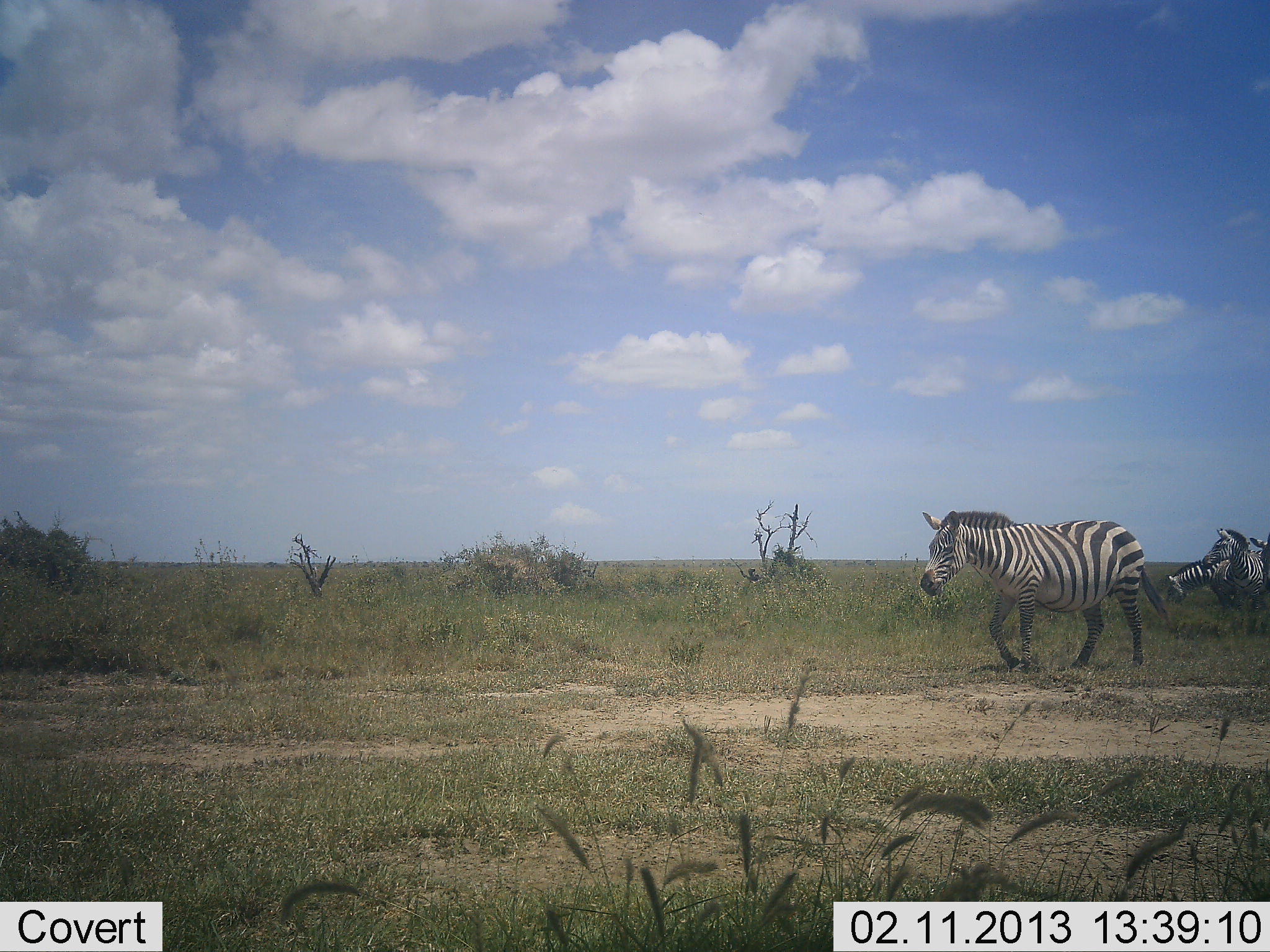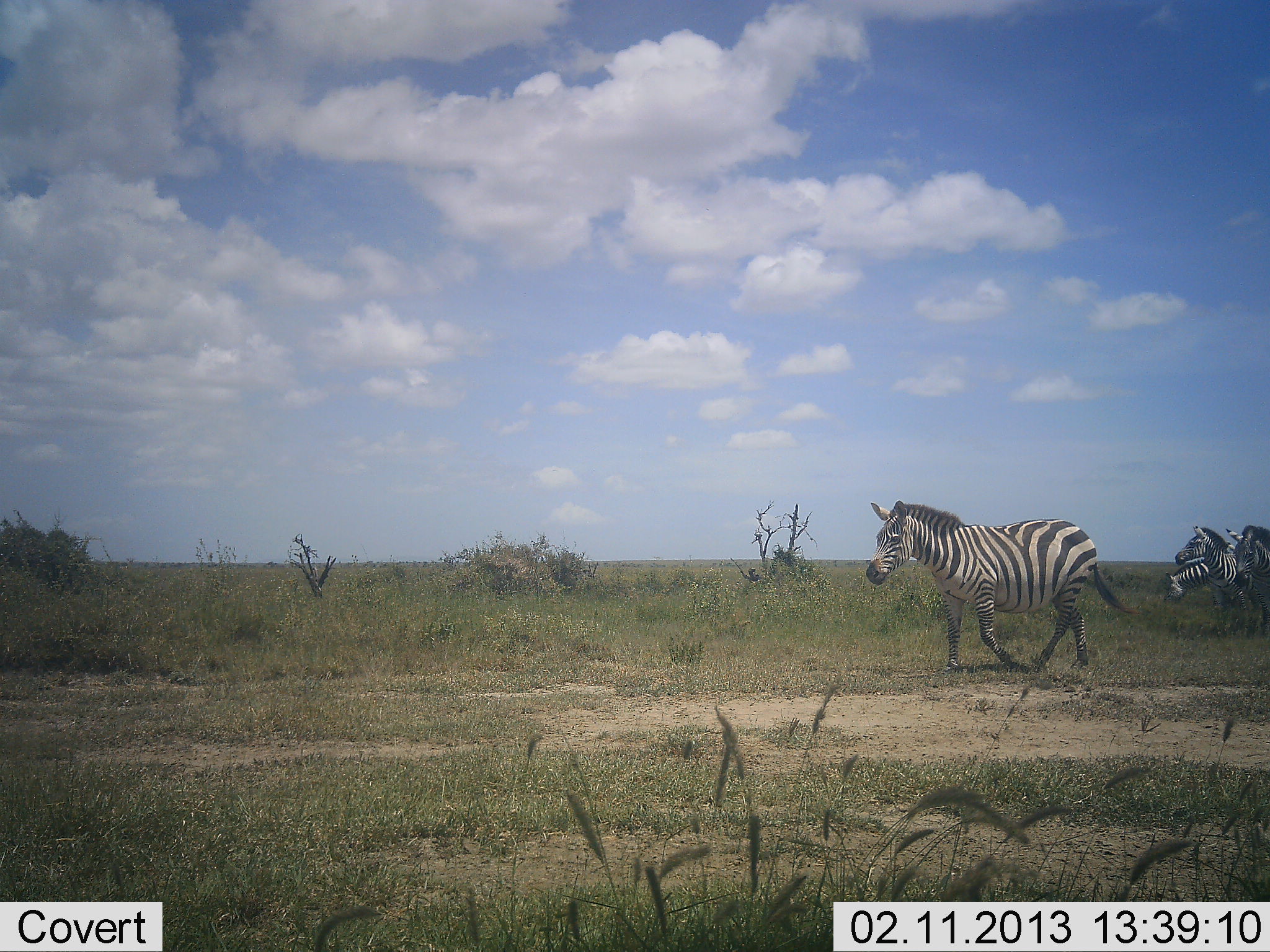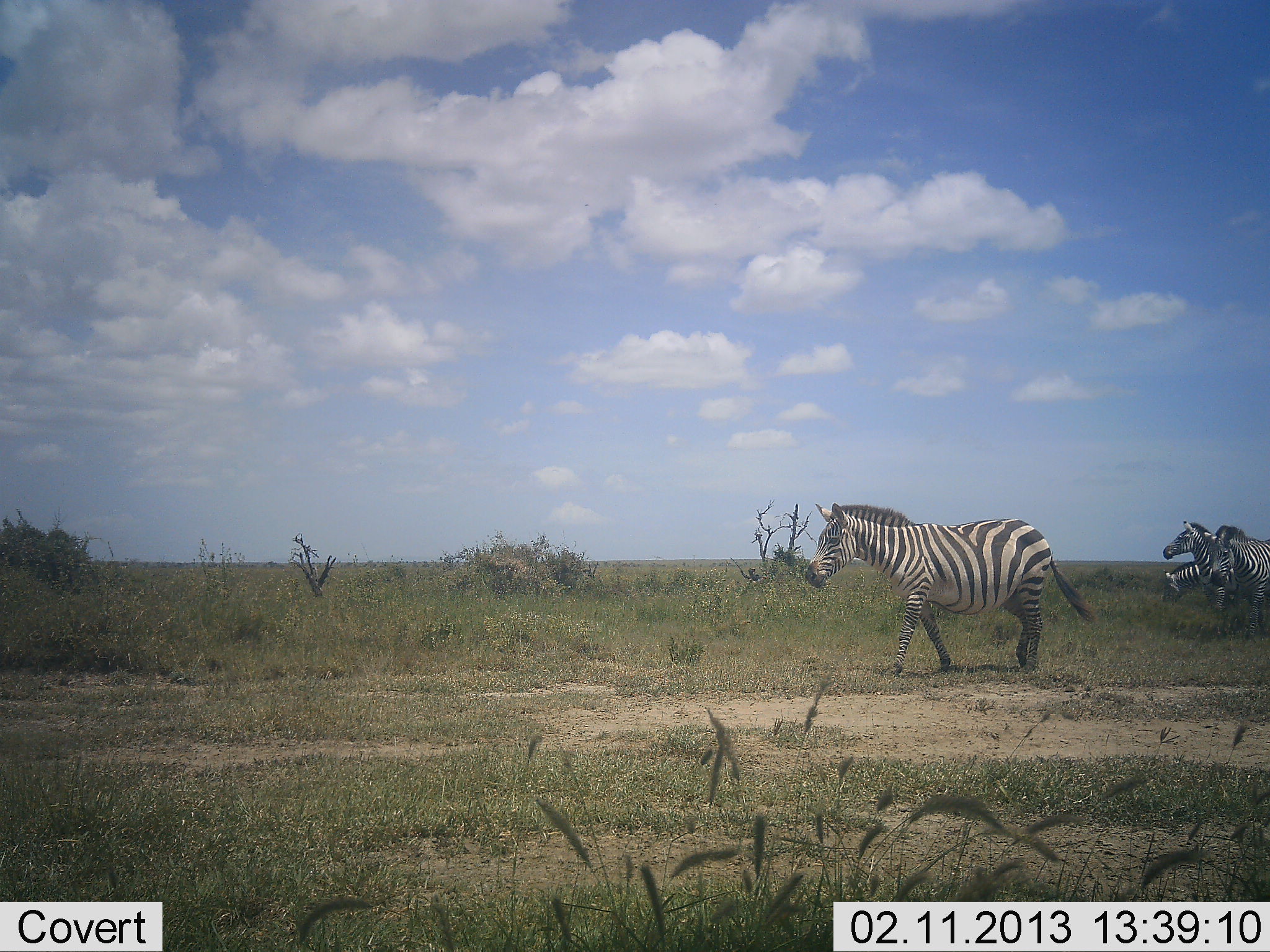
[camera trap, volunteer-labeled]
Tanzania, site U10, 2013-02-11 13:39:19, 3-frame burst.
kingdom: Animalia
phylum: Chordata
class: Mammalia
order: Perissodactyla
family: Equidae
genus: Equus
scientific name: Equus quagga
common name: plains zebra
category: zebra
Zebra (plains zebra) (Equus quagga), count 4. Behavior (volunteer vote fractions): standing 17%, resting 0%, moving 97%, interacting 3%. Young present (vote fraction): 0%. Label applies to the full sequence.